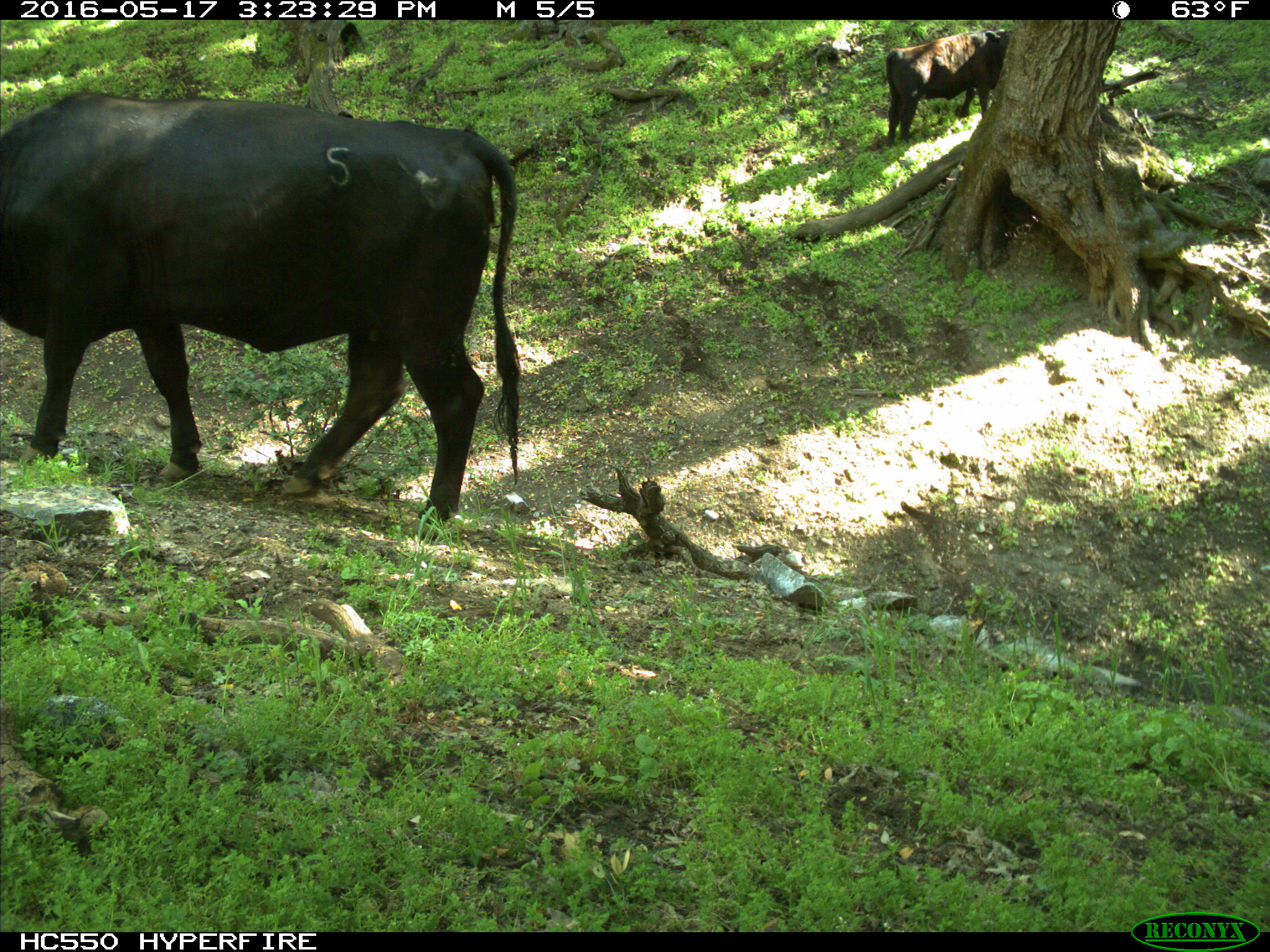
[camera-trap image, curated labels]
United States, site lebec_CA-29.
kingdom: Animalia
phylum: Chordata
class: Mammalia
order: Artiodactyla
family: Bovidae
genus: Bos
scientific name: Bos taurus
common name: domestic cow